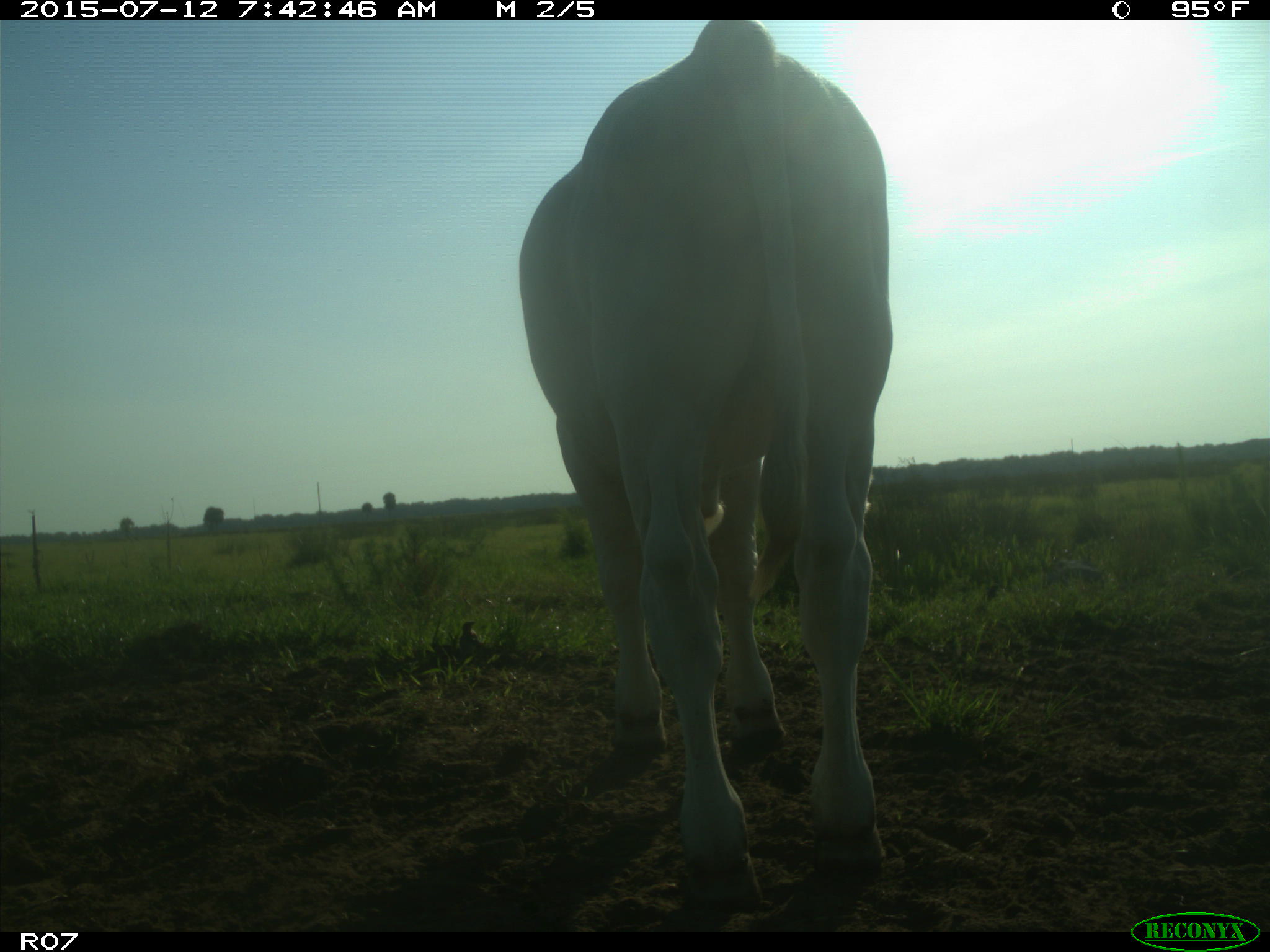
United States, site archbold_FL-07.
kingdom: Animalia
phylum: Chordata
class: Mammalia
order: Artiodactyla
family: Bovidae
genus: Bos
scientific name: Bos taurus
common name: domestic cow